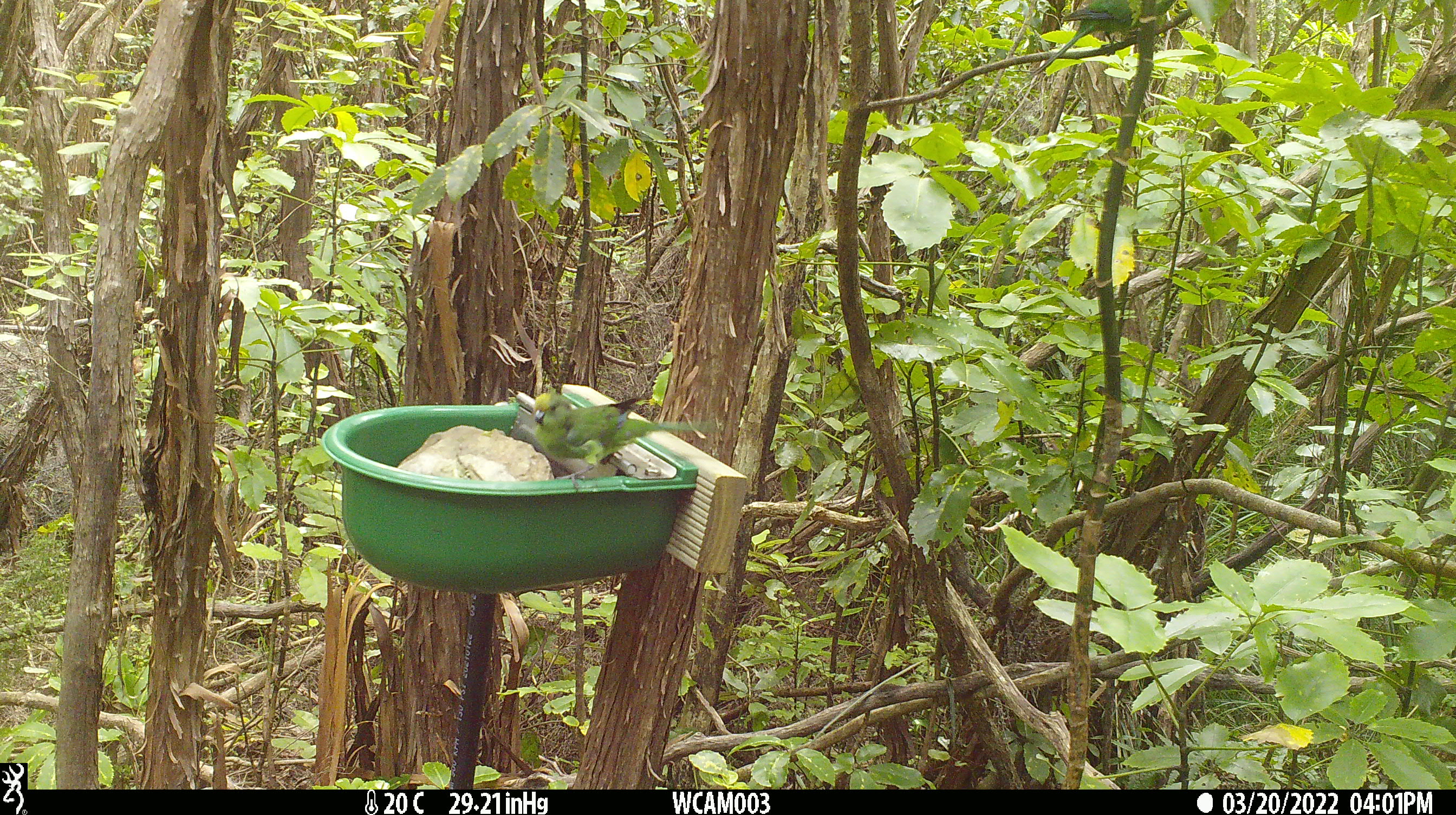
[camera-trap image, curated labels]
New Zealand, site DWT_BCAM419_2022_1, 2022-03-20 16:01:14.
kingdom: Animalia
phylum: Chordata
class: Aves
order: Psittaciformes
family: Psittaculidae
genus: Cyanoramphus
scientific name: Cyanoramphus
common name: parakeet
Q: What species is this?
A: Parakeet (Cyanoramphus).